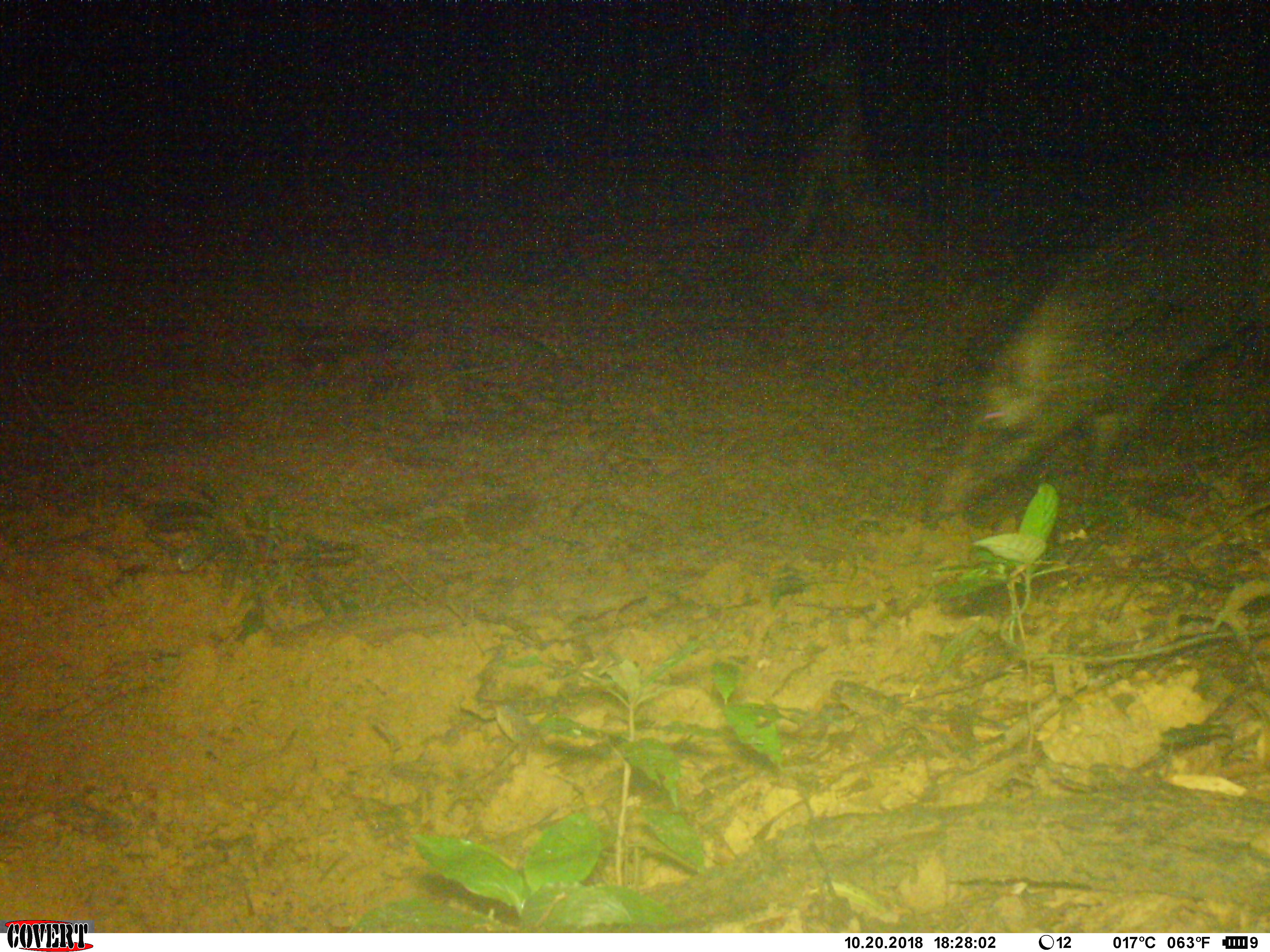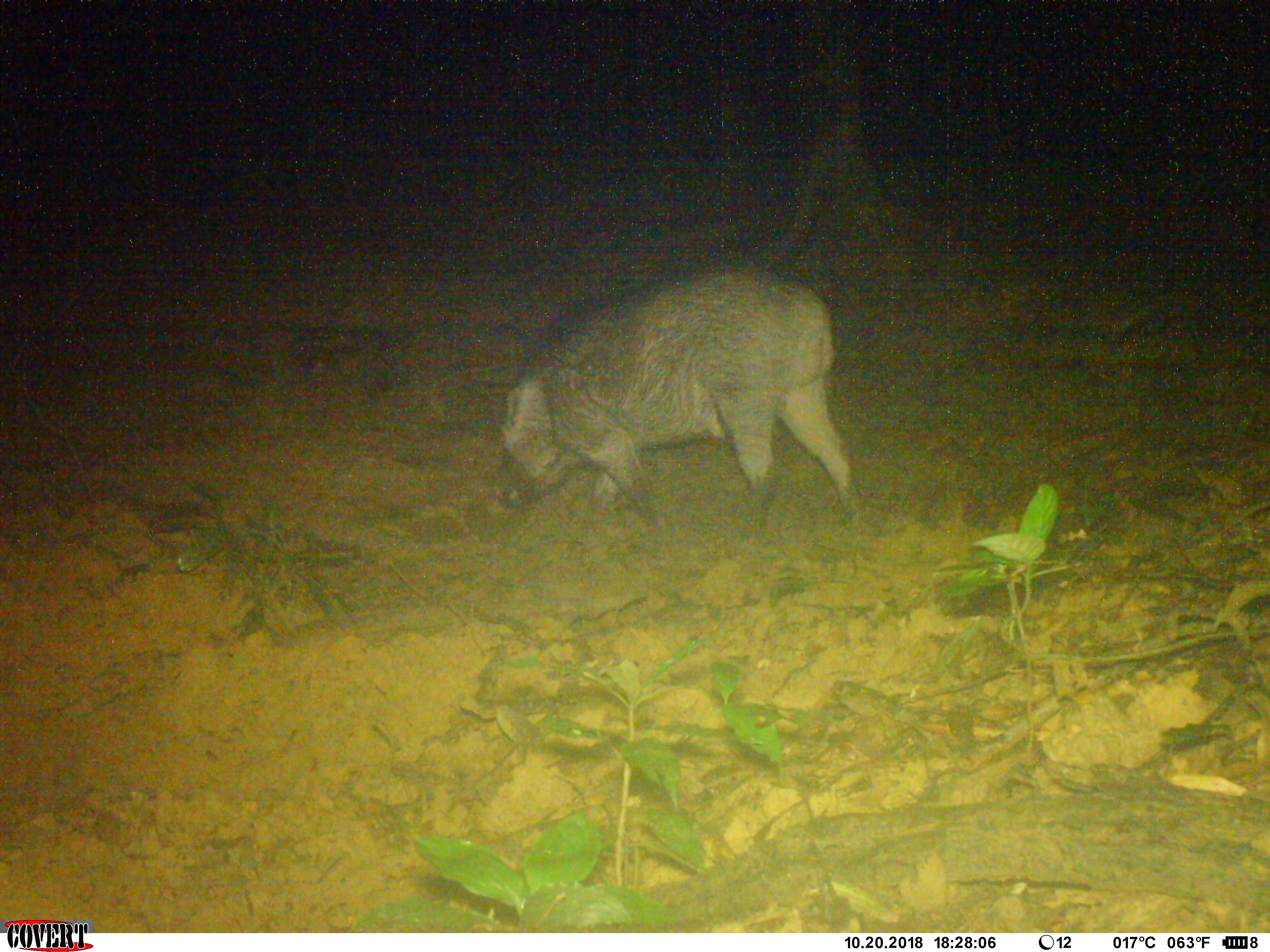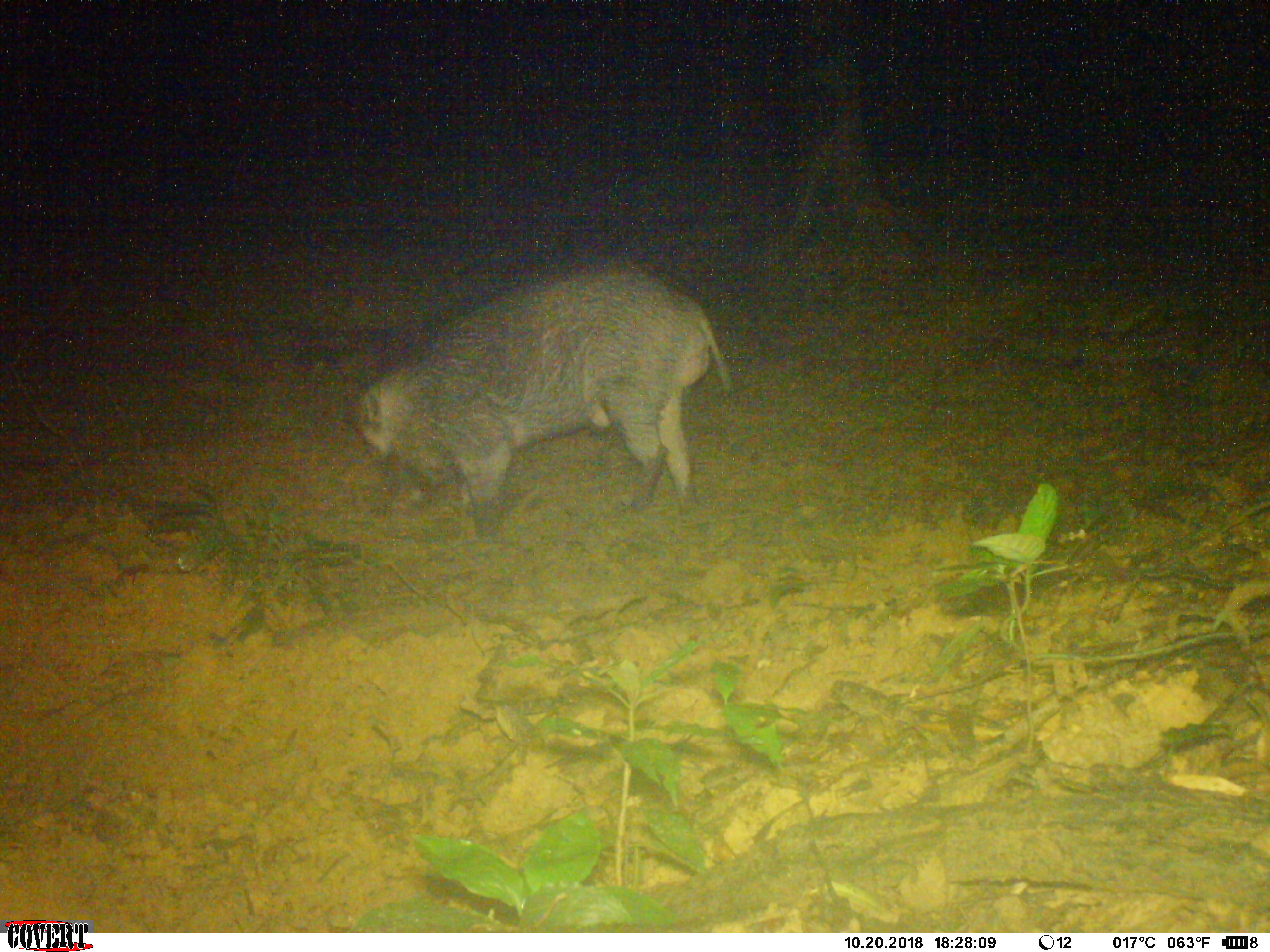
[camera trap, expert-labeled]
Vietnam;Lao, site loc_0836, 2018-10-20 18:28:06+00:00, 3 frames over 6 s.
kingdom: Animalia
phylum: Chordata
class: Mammalia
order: Artiodactyla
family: Suidae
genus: Sus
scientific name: Sus scrofa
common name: eurasian wild pig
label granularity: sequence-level